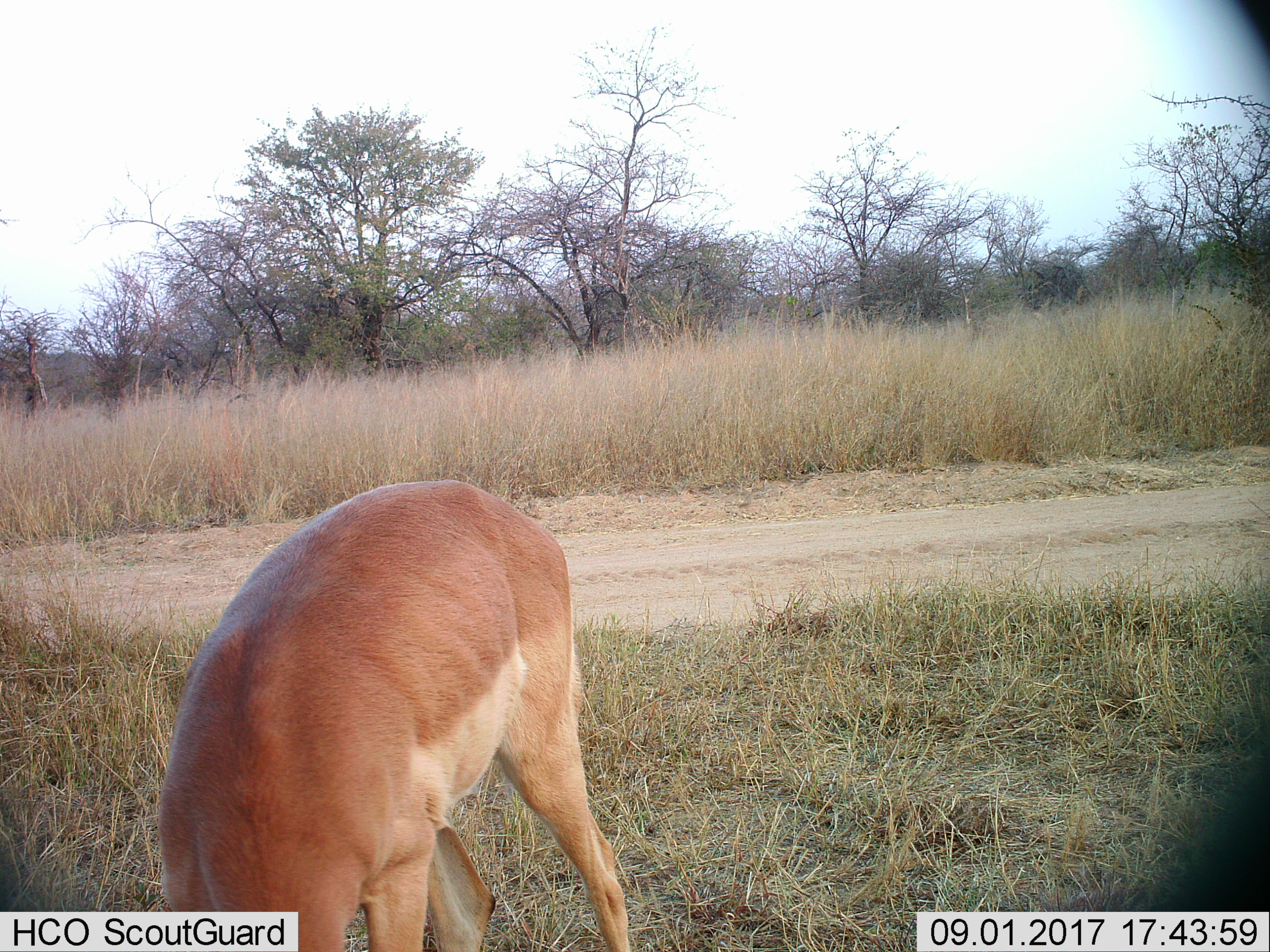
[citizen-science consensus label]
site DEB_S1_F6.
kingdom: Animalia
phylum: Chordata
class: Mammalia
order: Artiodactyla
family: Bovidae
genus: Aepyceros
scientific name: Aepyceros melampus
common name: impala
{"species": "impala (Aepyceros melampus)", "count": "1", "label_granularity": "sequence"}